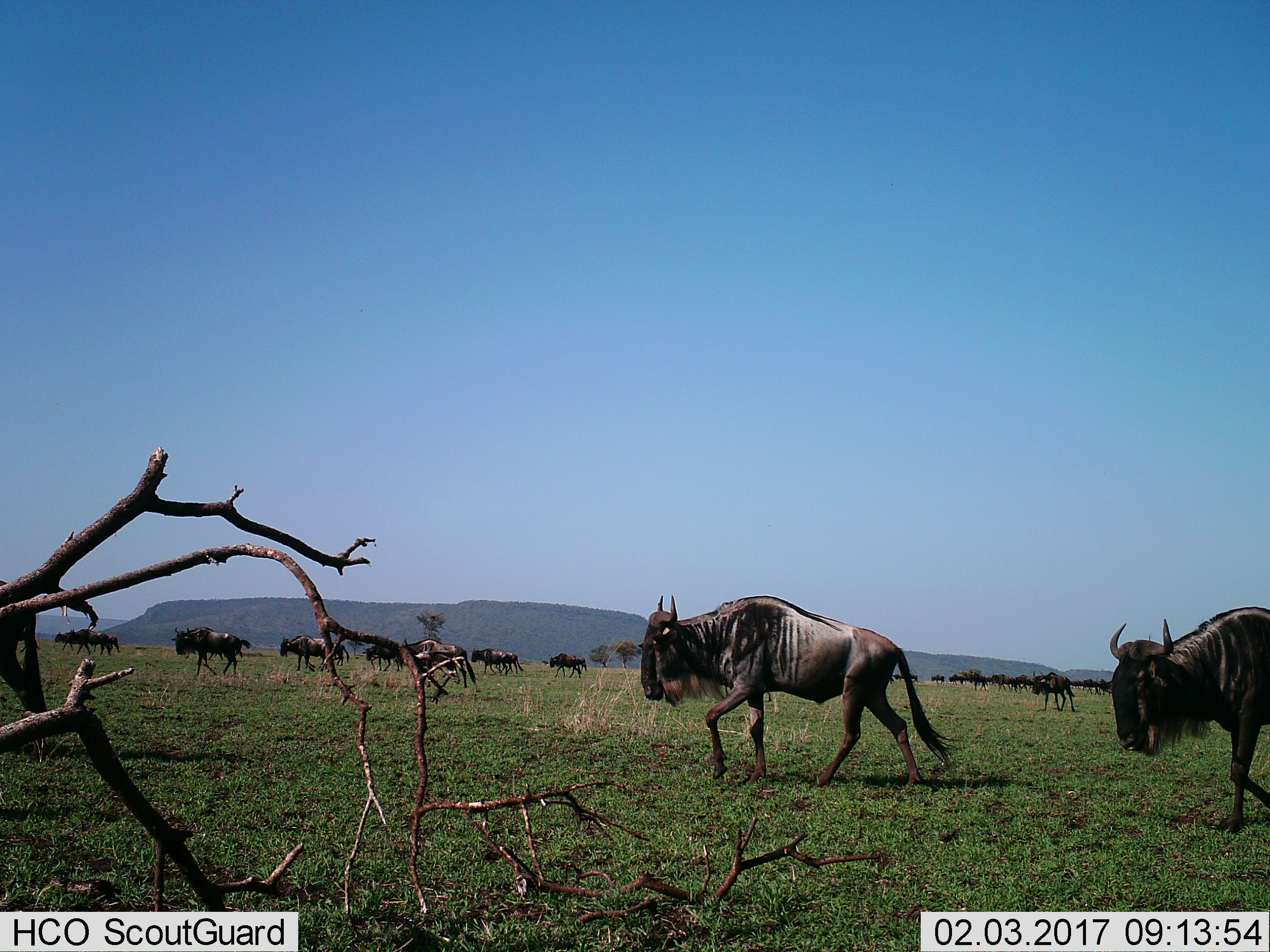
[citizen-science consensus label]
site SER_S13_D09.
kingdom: Animalia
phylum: Chordata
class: Mammalia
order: Artiodactyla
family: Bovidae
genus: Connochaetes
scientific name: Connochaetes taurinus taurinus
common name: blue wildebeest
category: wildebeestblue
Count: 11-50.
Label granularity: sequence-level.